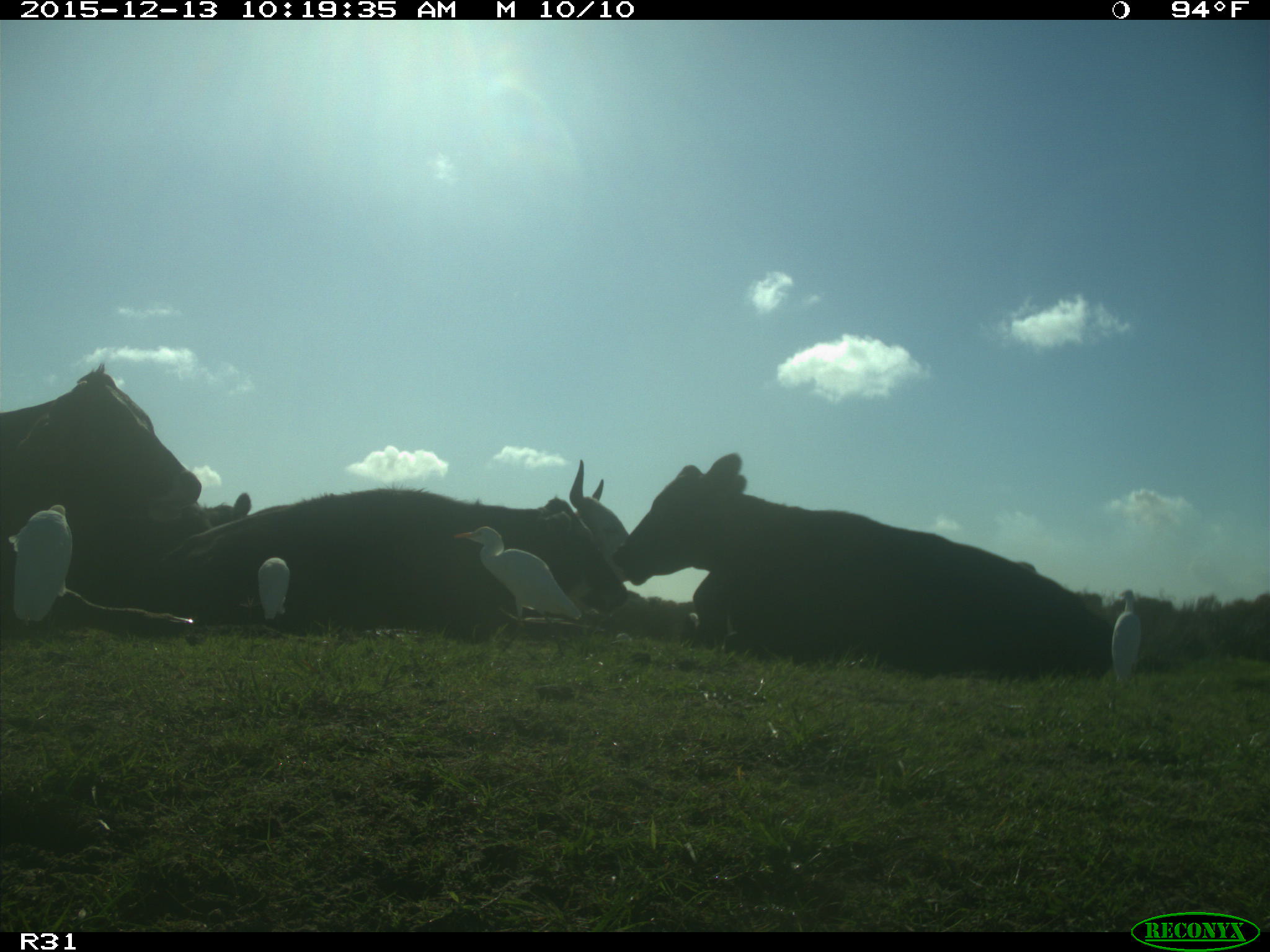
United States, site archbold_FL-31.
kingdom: Animalia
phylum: Chordata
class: Mammalia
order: Artiodactyla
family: Bovidae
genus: Bos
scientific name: Bos taurus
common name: domestic cow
Bos taurus (domestic cow).